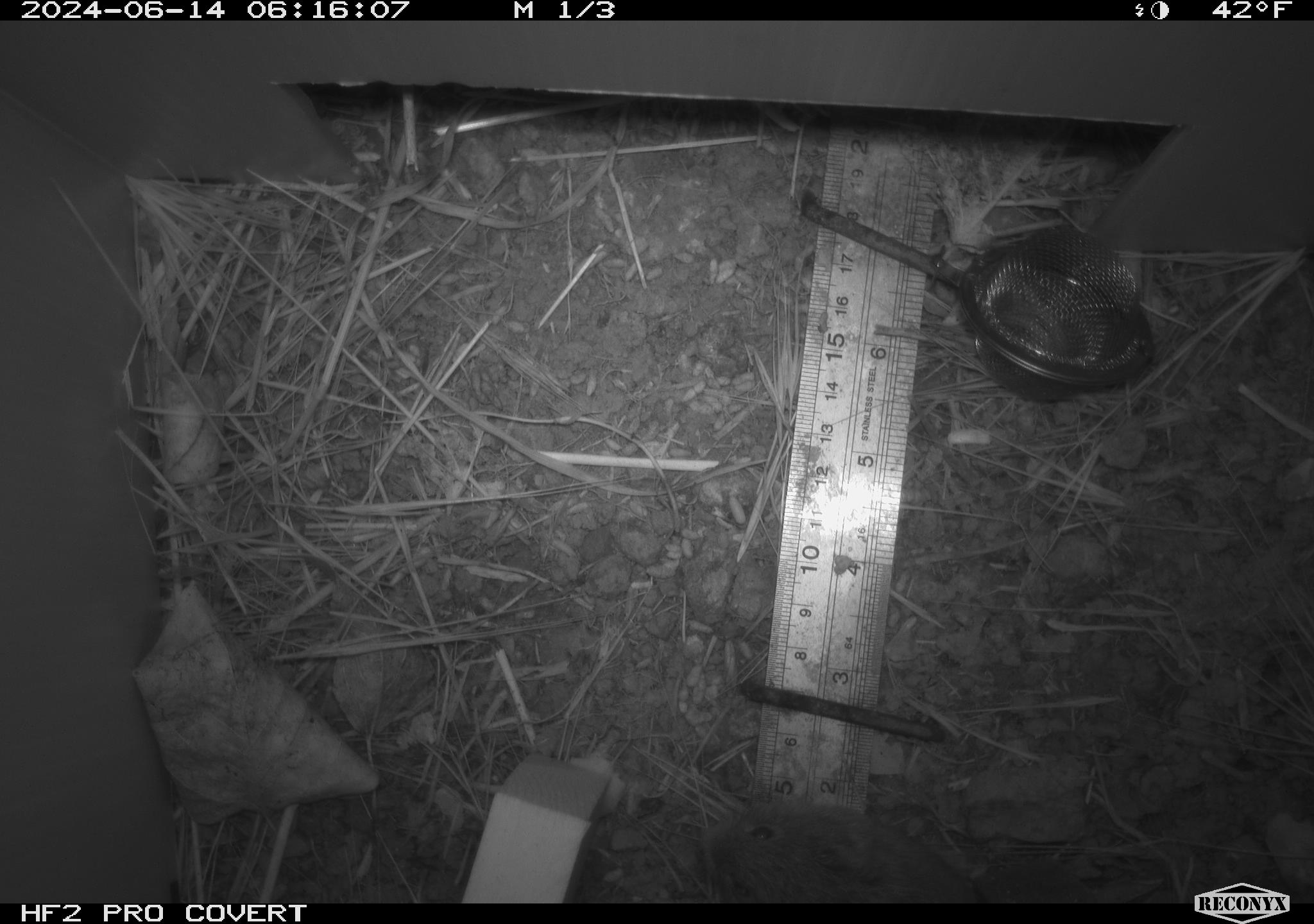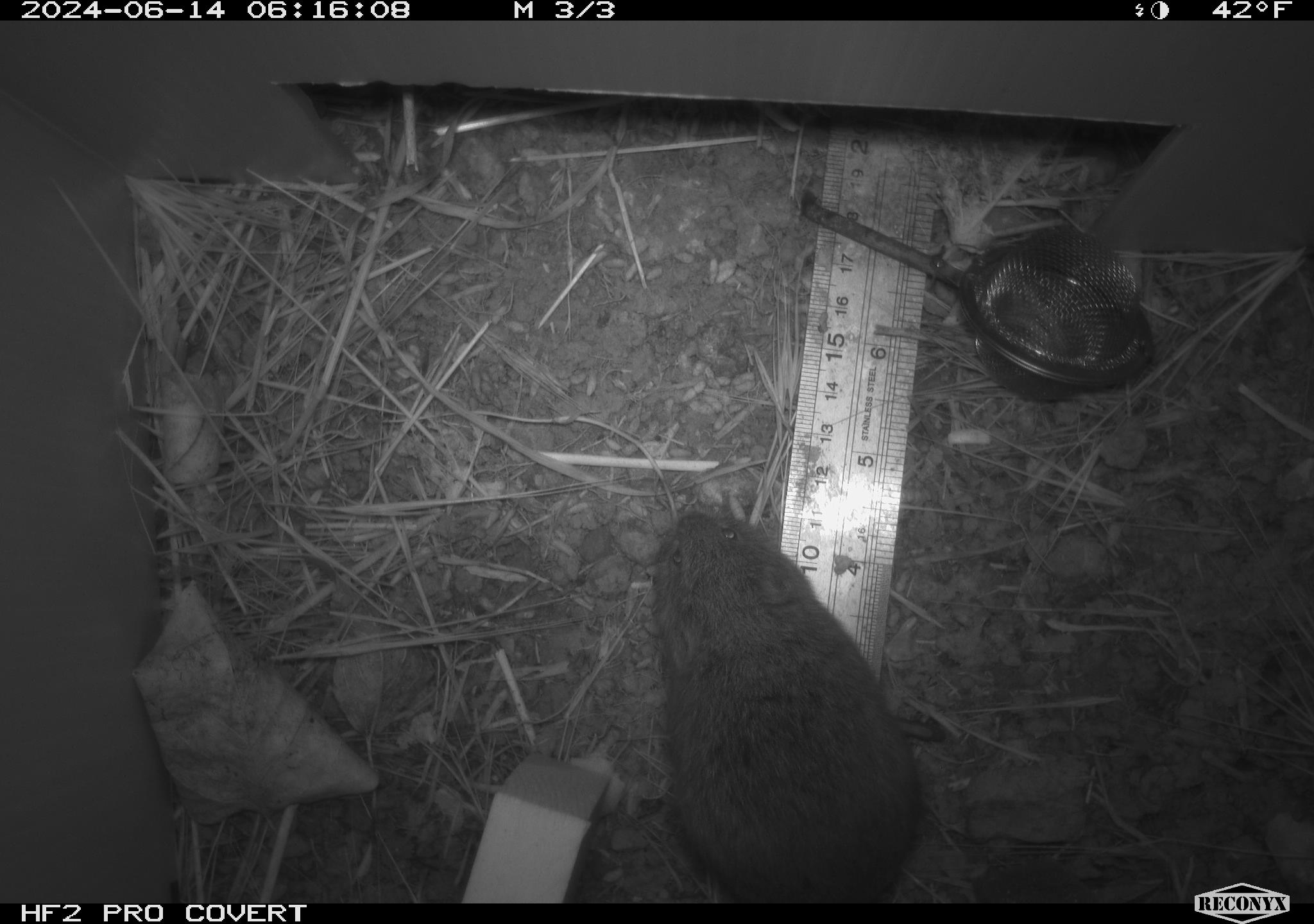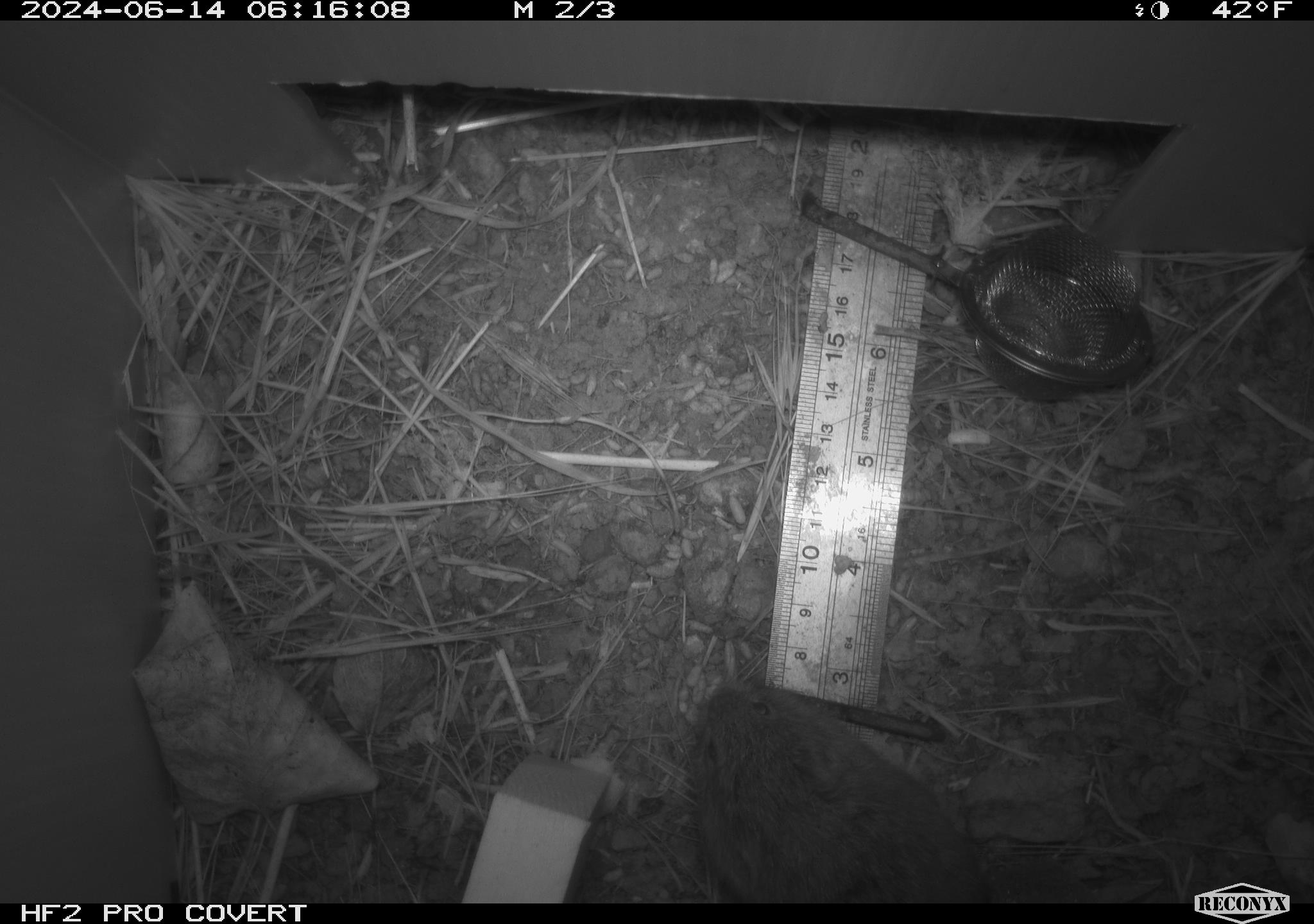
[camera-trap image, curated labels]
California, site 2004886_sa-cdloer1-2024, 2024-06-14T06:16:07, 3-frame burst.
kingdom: Animalia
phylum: Chordata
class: Mammalia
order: Rodentia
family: Cricetidae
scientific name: Arvicolinae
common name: voles, lemmings, and muskrats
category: arvicolinae subfamily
Arvicolinae subfamily (voles, lemmings, and muskrats) (Arvicolinae).